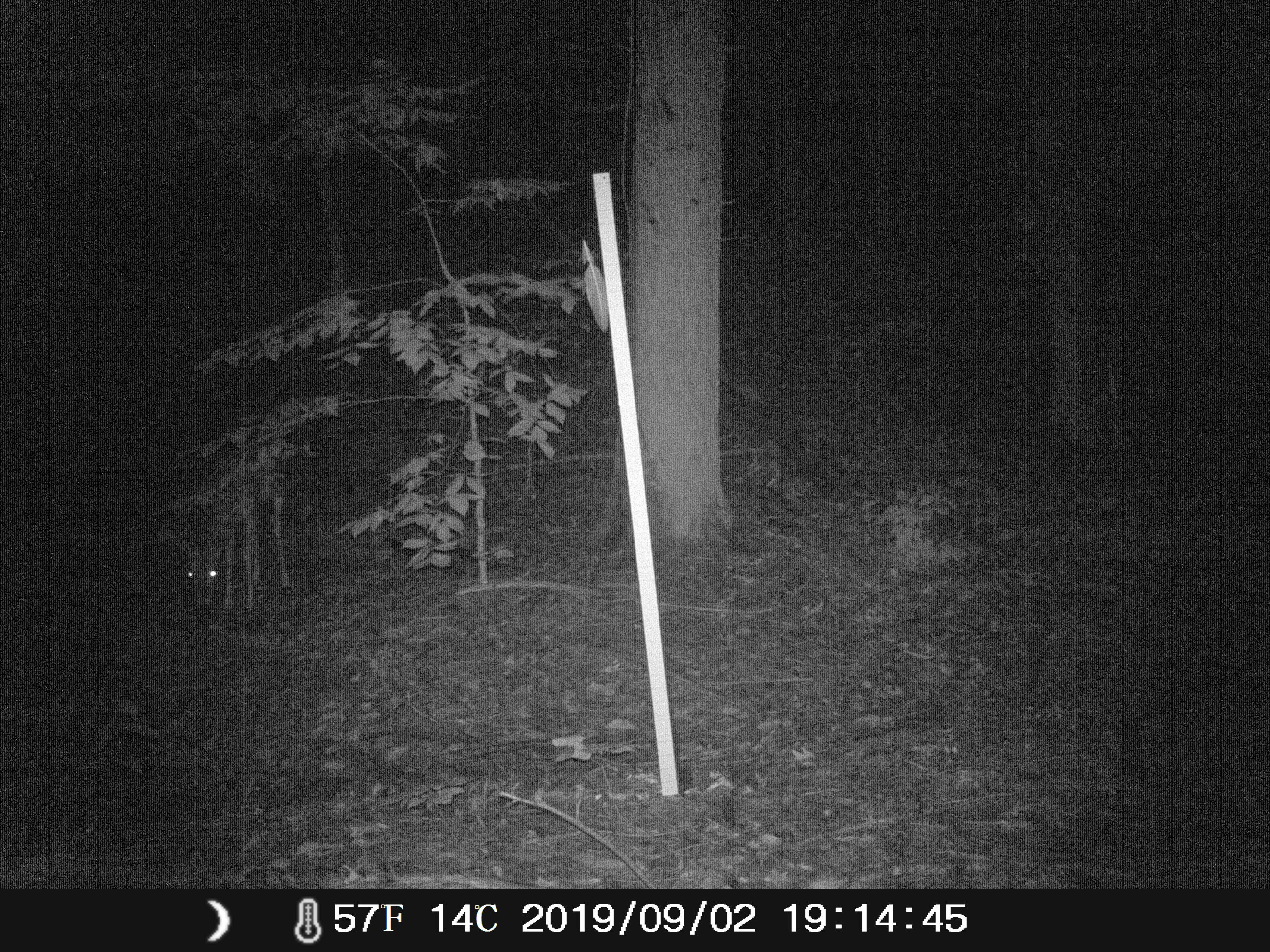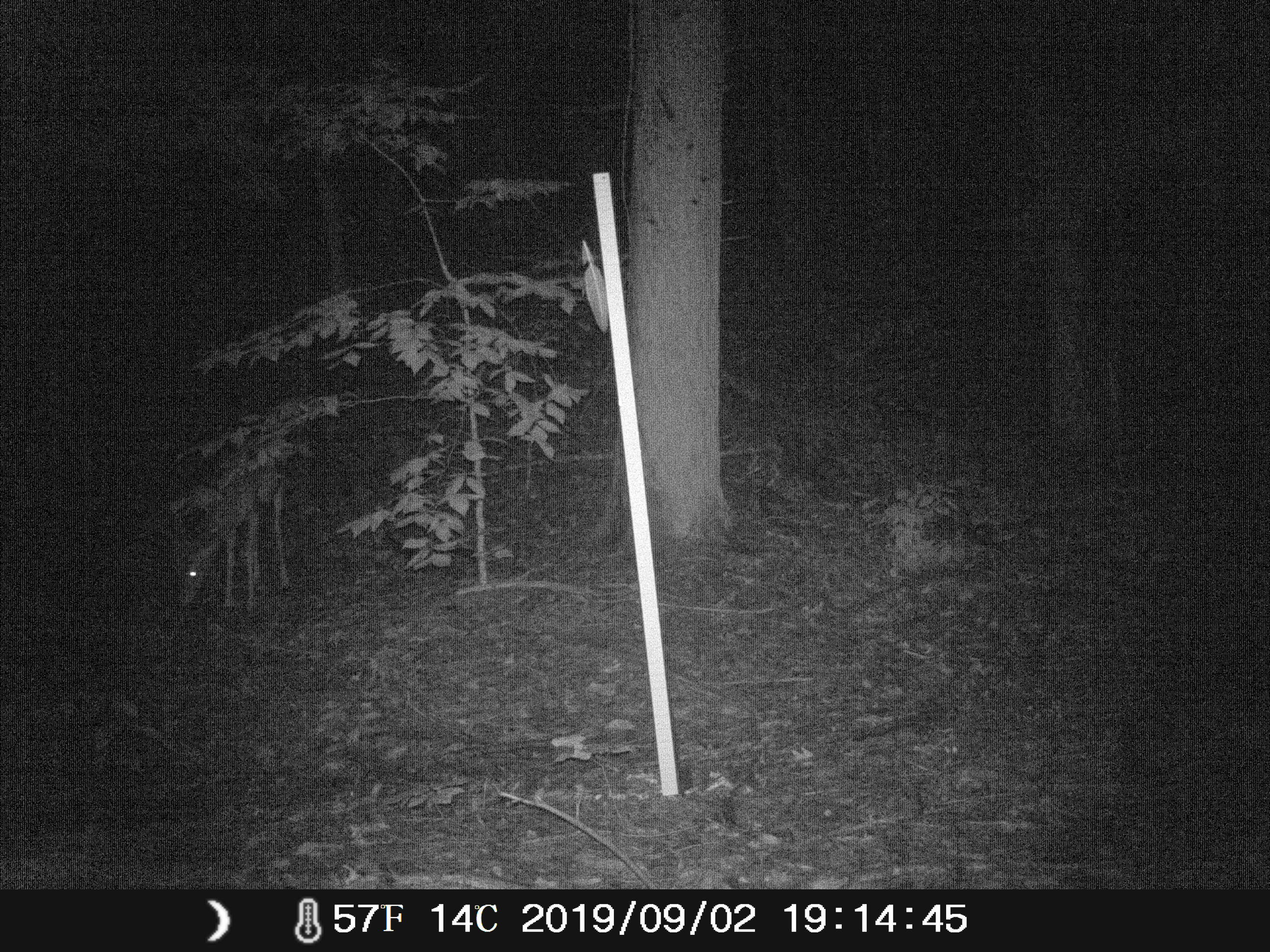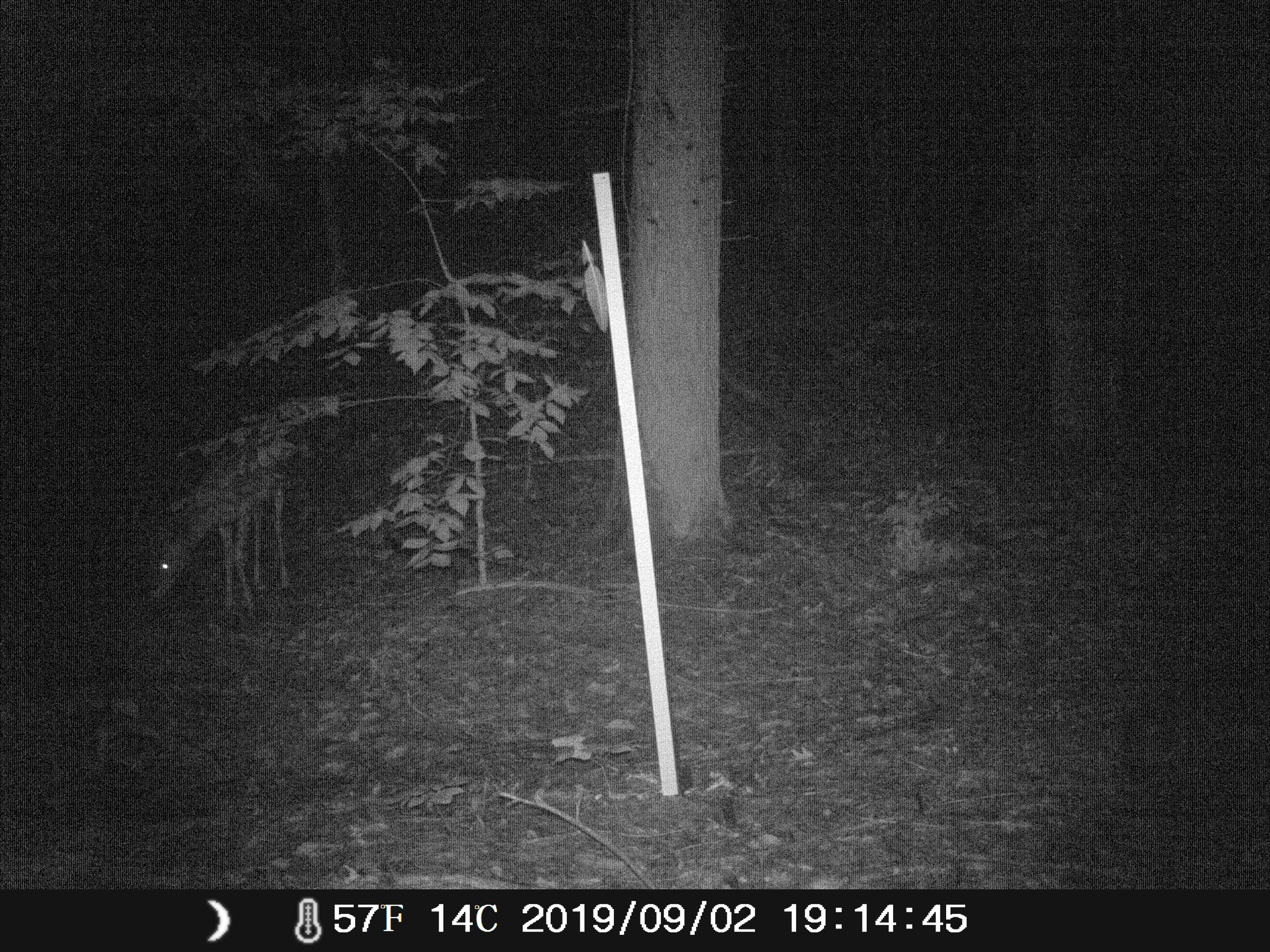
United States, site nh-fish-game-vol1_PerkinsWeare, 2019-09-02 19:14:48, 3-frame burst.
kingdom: Animalia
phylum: Chordata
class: Mammalia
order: Artiodactyla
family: Cervidae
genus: Odocoileus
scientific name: Odocoileus virginianus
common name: white-tailed deer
White-tailed deer (Odocoileus virginianus).